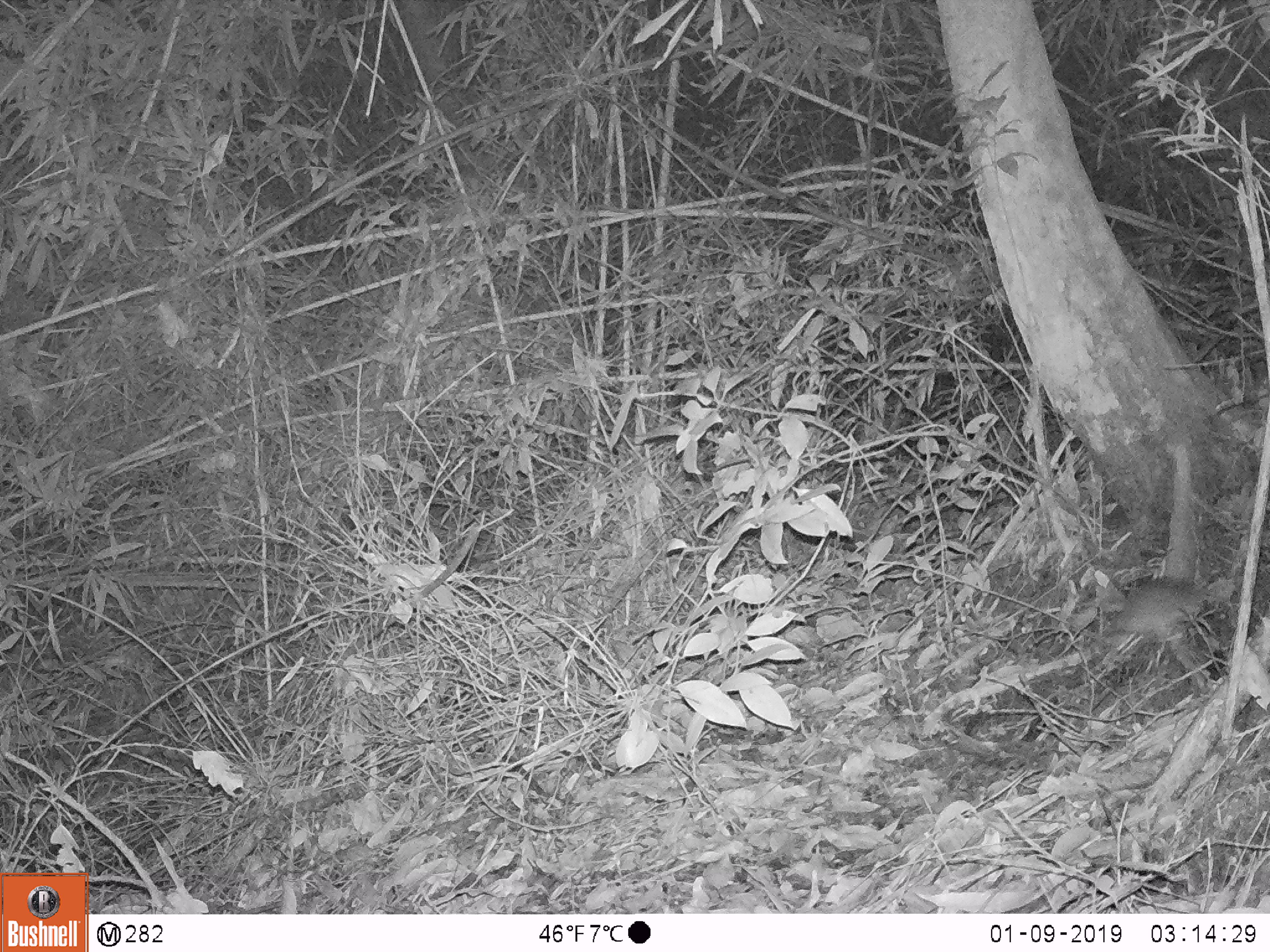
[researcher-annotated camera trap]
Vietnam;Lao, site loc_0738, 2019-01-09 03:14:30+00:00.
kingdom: Animalia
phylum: Chordata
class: Mammalia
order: Rodentia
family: Muridae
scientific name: Muridae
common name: old-world mice and rats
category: unidentified murid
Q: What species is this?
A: Unidentified murid (old-world mice and rats) (Muridae).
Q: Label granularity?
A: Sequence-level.